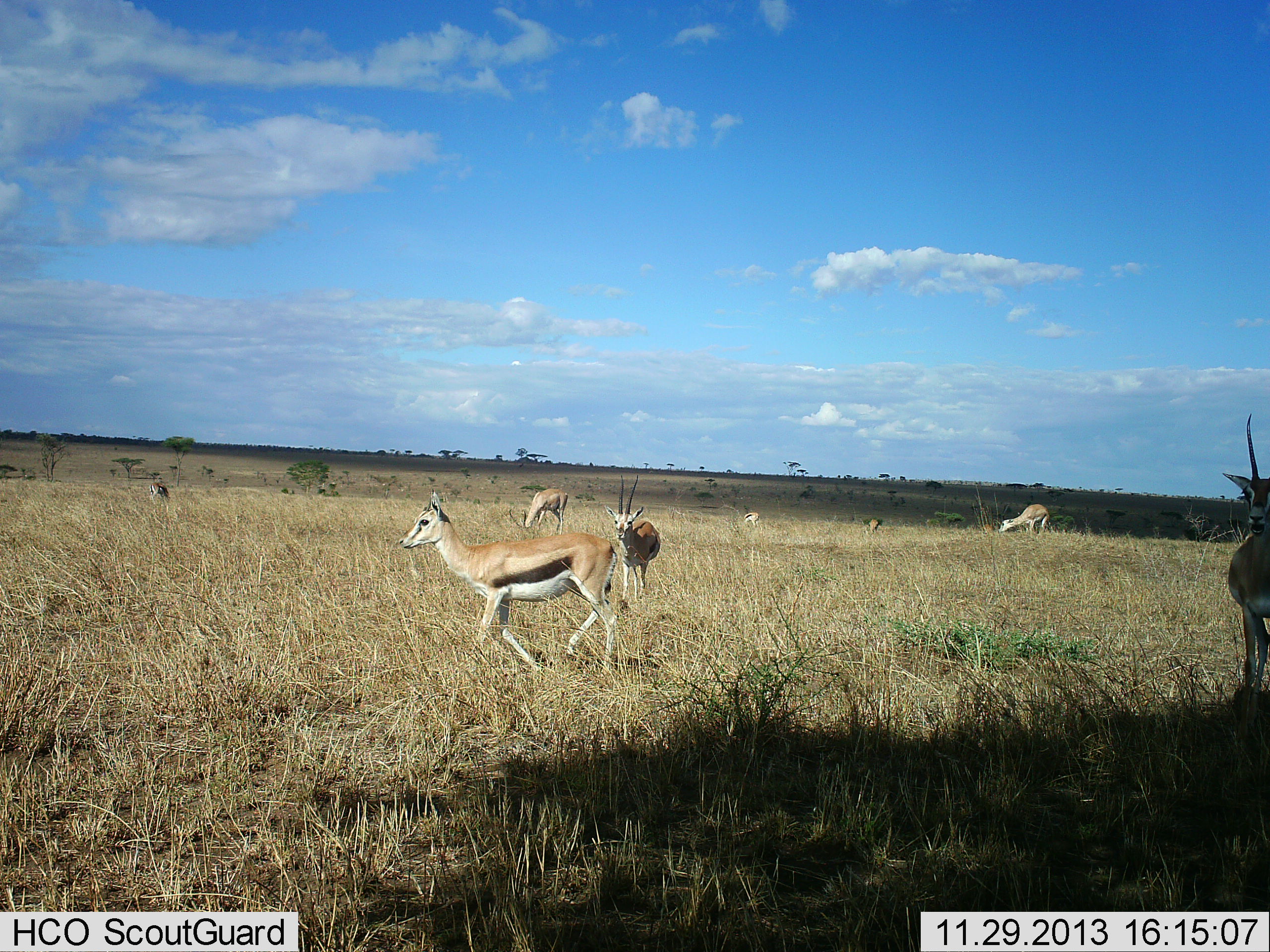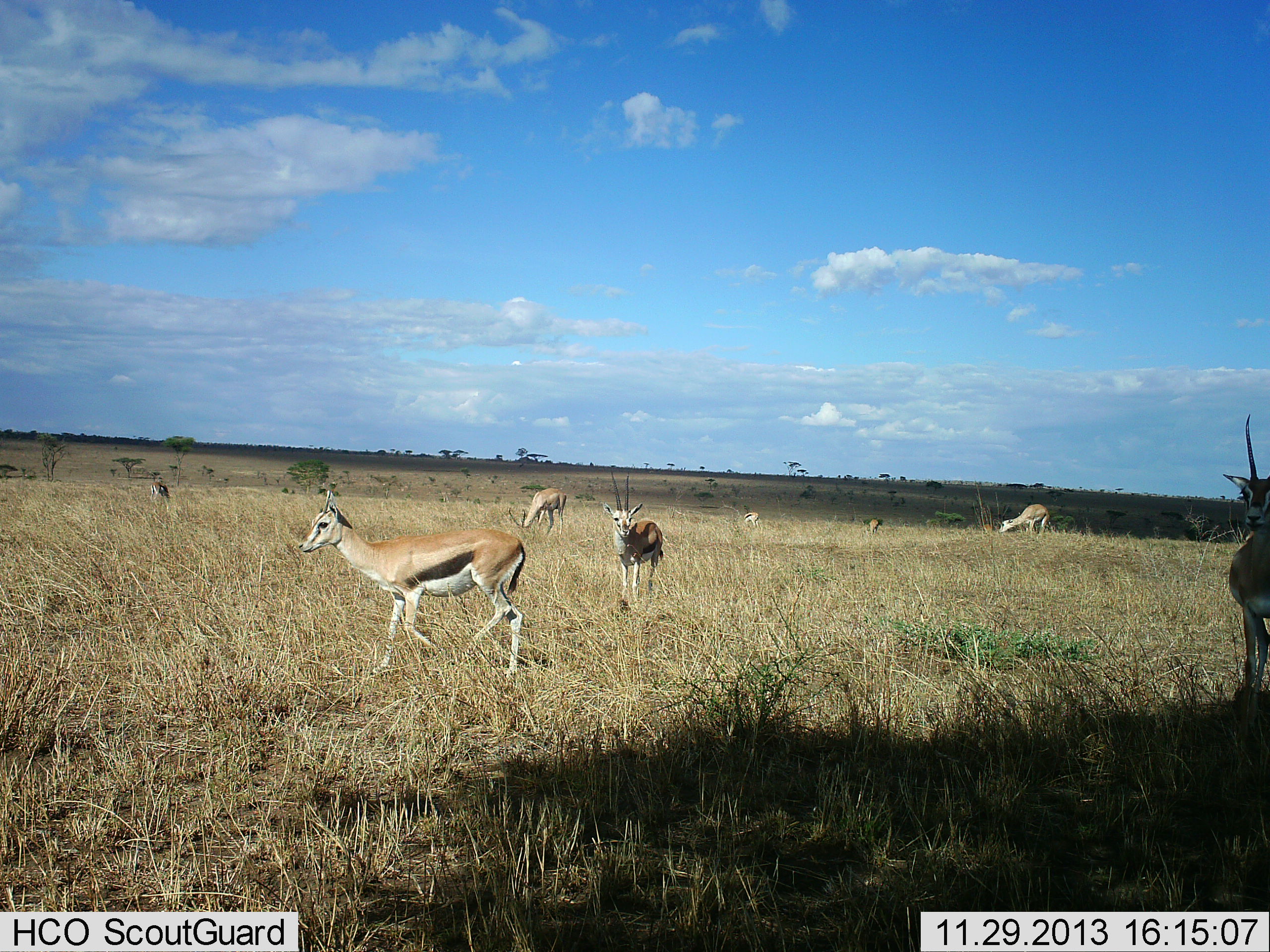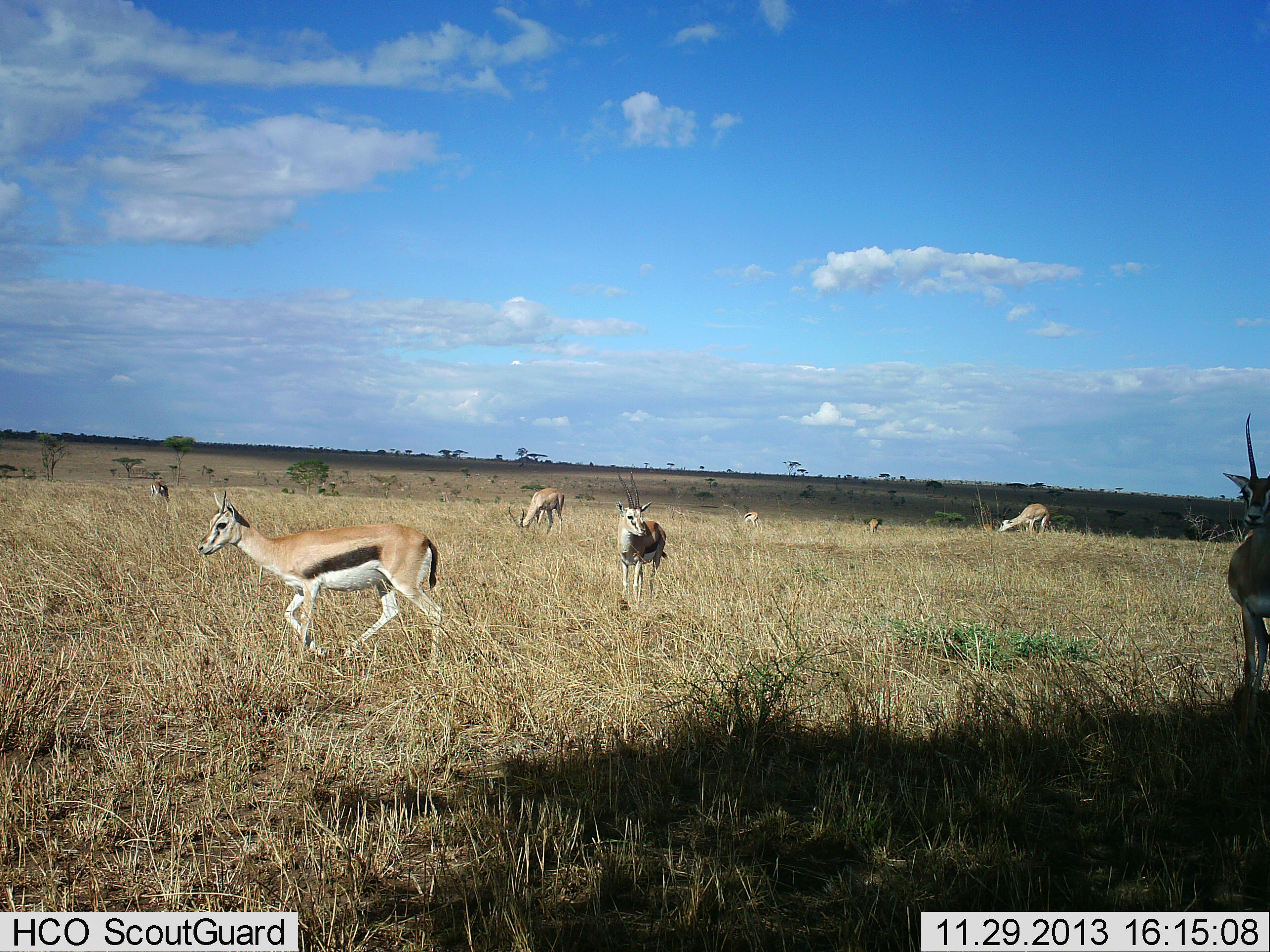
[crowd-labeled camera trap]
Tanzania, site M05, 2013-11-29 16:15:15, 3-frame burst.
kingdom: Animalia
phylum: Chordata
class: Mammalia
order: Artiodactyla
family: Bovidae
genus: Eudorcas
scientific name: Eudorcas thomsonii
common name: thomson's gazelle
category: gazellethomsons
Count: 7.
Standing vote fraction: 90%.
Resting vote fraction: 10%.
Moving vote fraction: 70%.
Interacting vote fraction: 0%.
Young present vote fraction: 0%.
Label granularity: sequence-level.